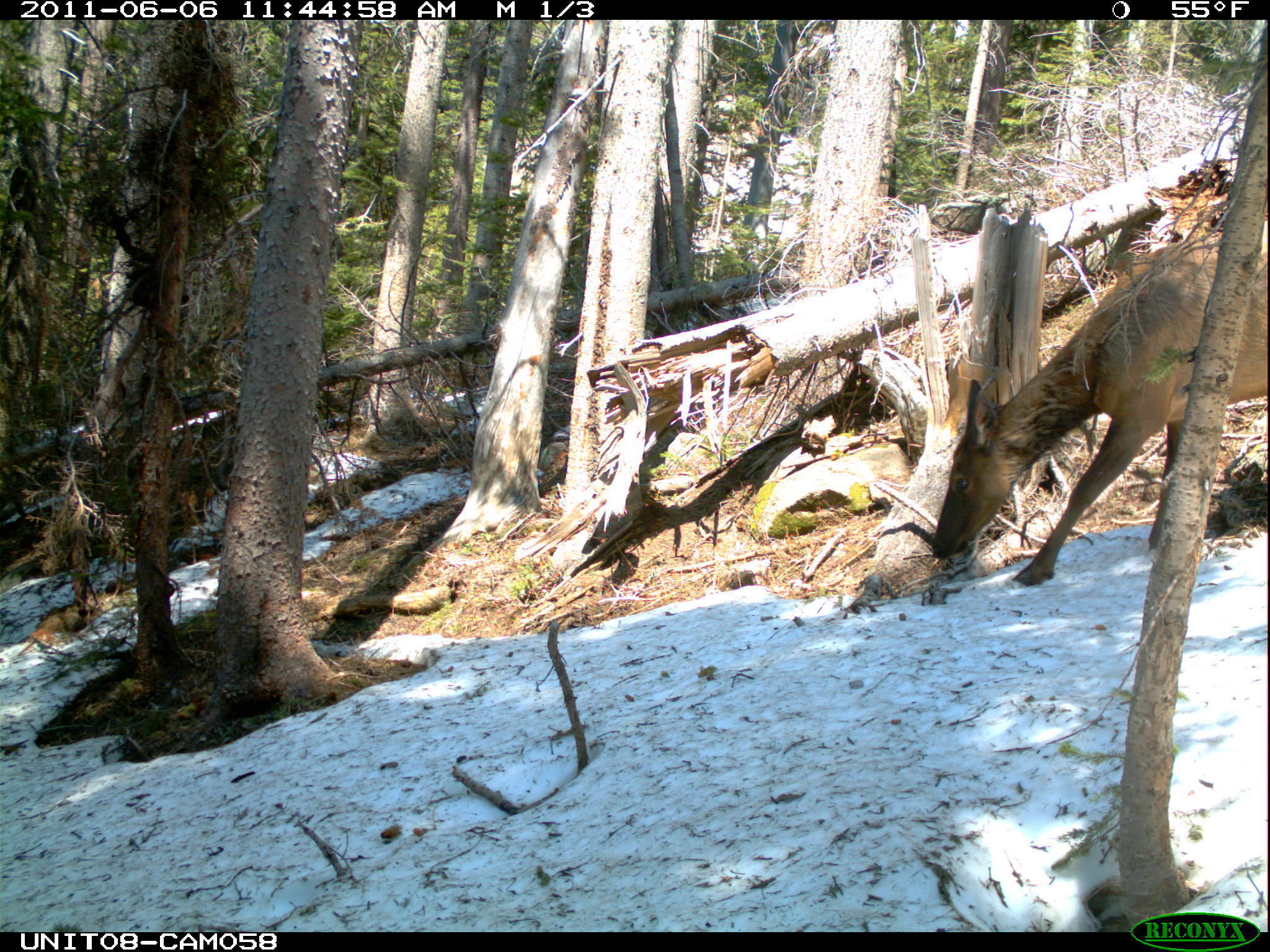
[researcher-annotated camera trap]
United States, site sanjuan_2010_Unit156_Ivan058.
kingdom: Animalia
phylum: Chordata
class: Mammalia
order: Artiodactyla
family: Cervidae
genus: Cervus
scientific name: Cervus elaphus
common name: red deer